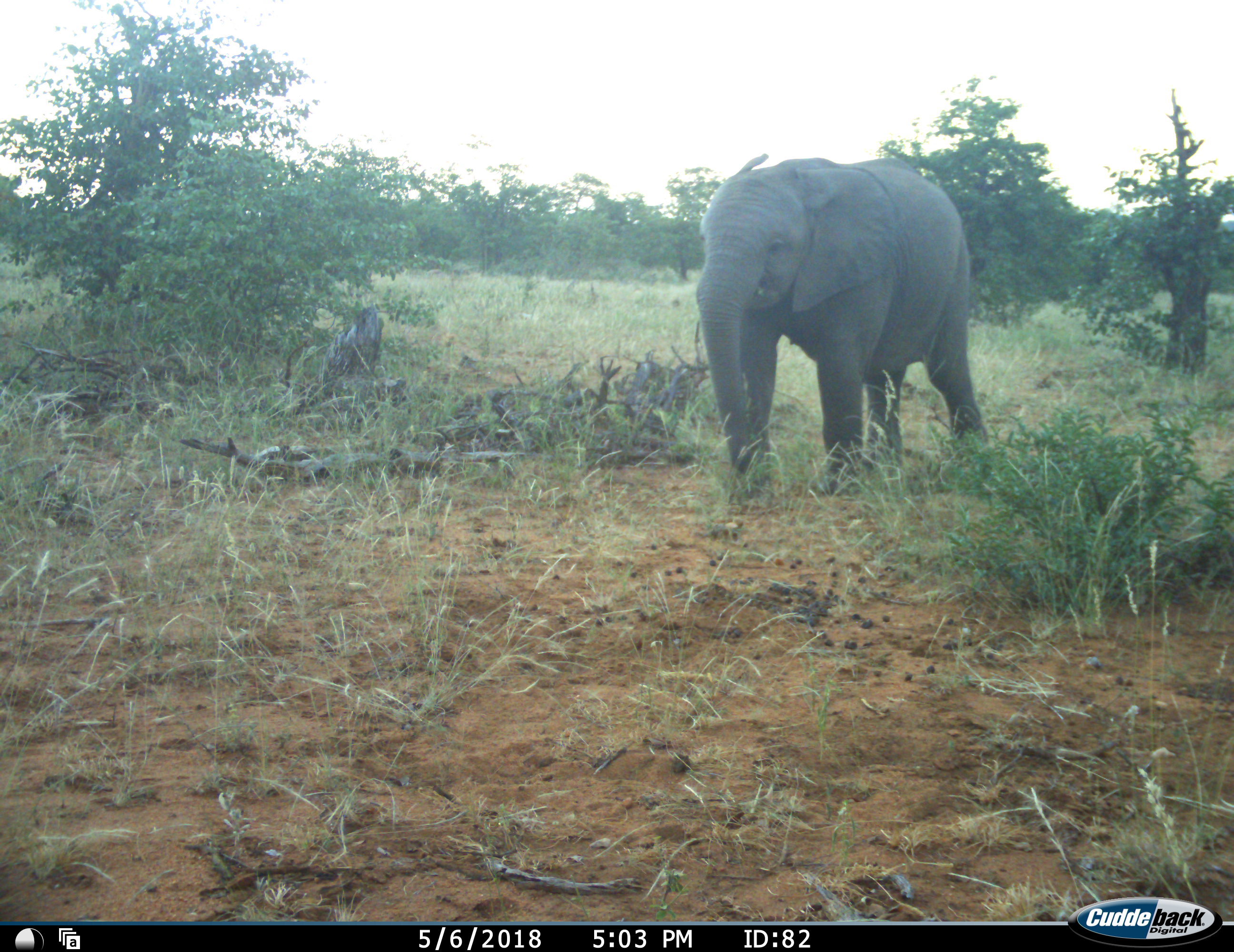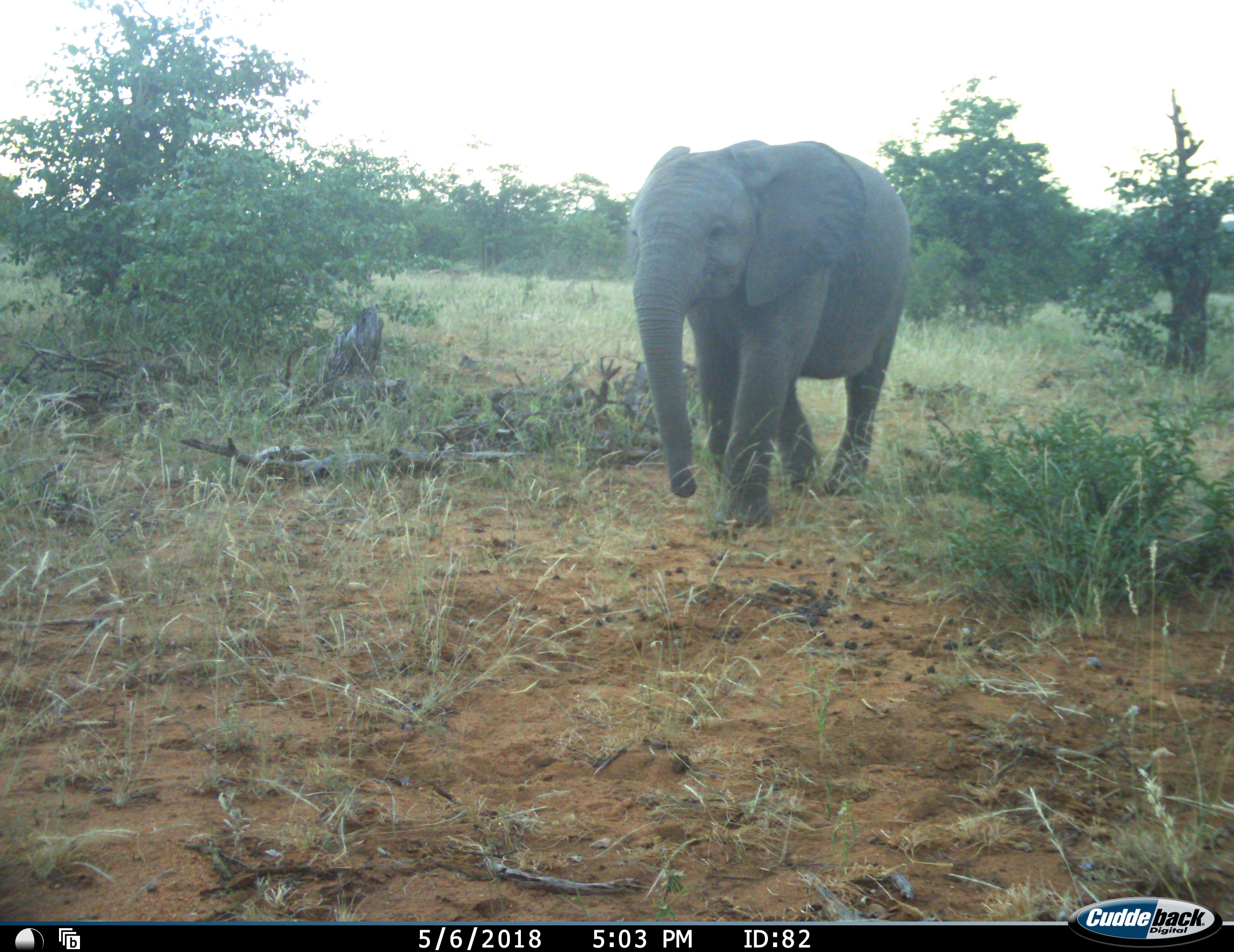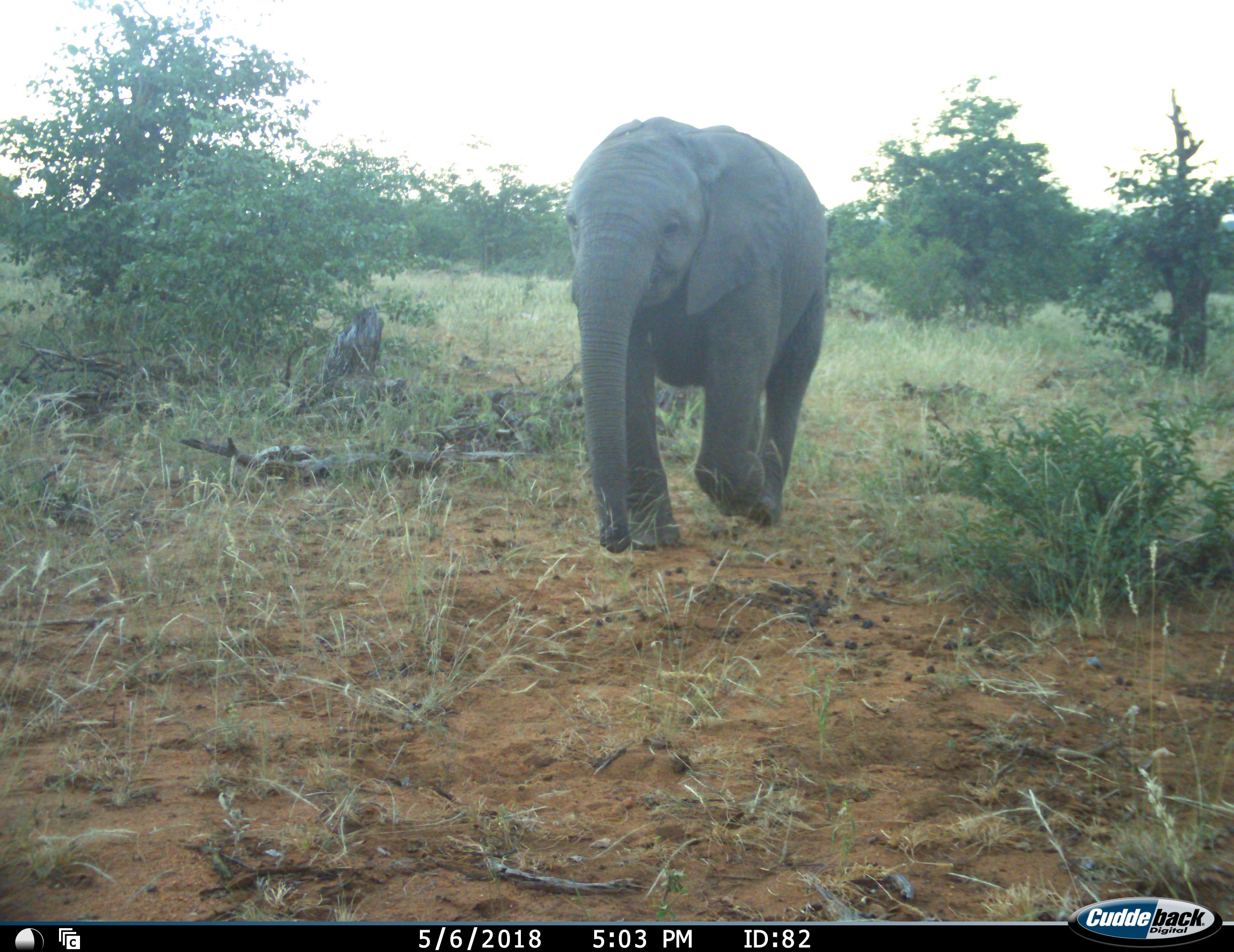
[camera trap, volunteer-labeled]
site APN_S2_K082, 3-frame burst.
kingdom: Animalia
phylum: Chordata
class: Mammalia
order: Proboscidea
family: Elephantidae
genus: Loxodonta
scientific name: Loxodonta africana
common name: african bush elephant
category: elephant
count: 1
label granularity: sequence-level